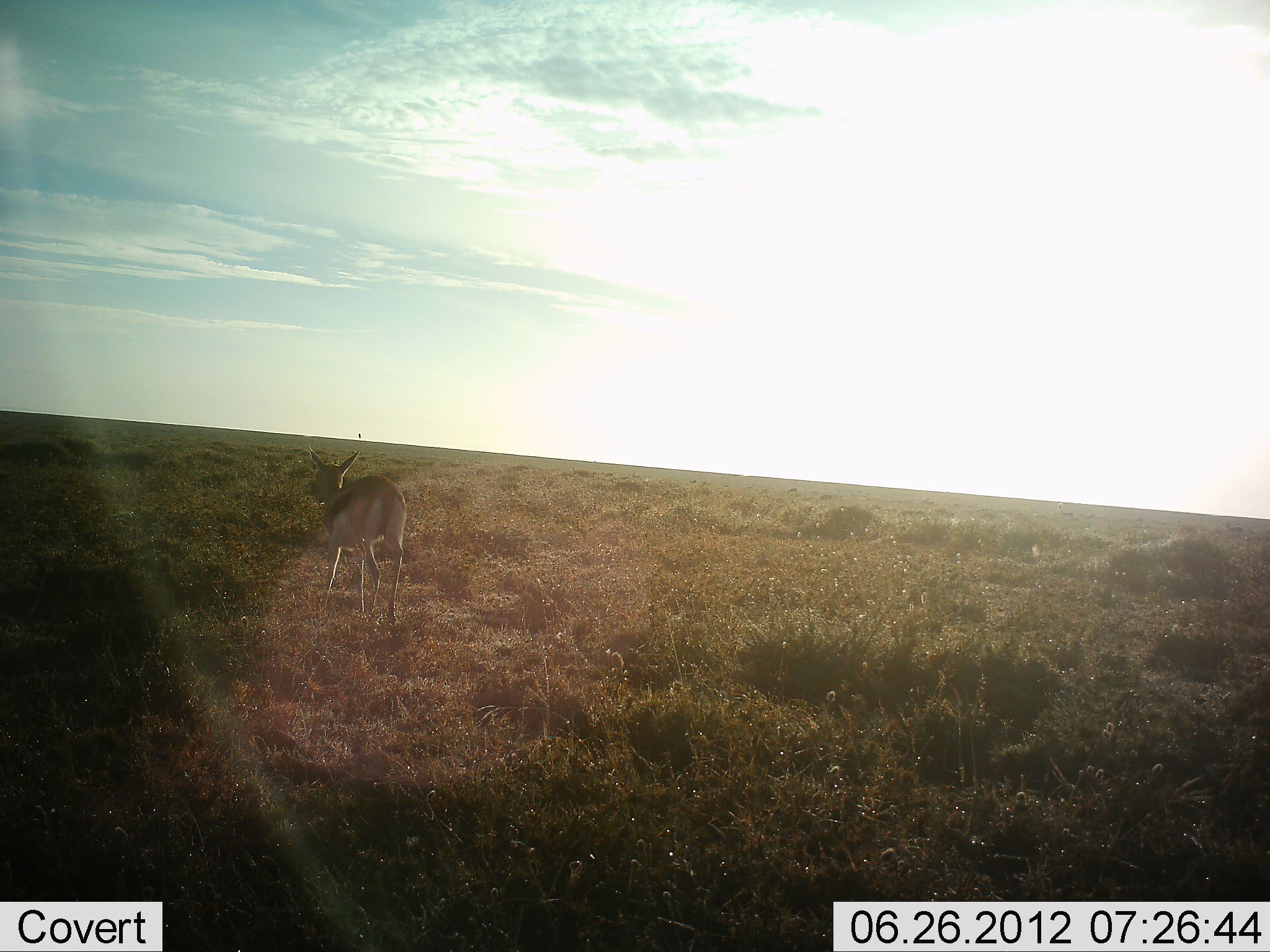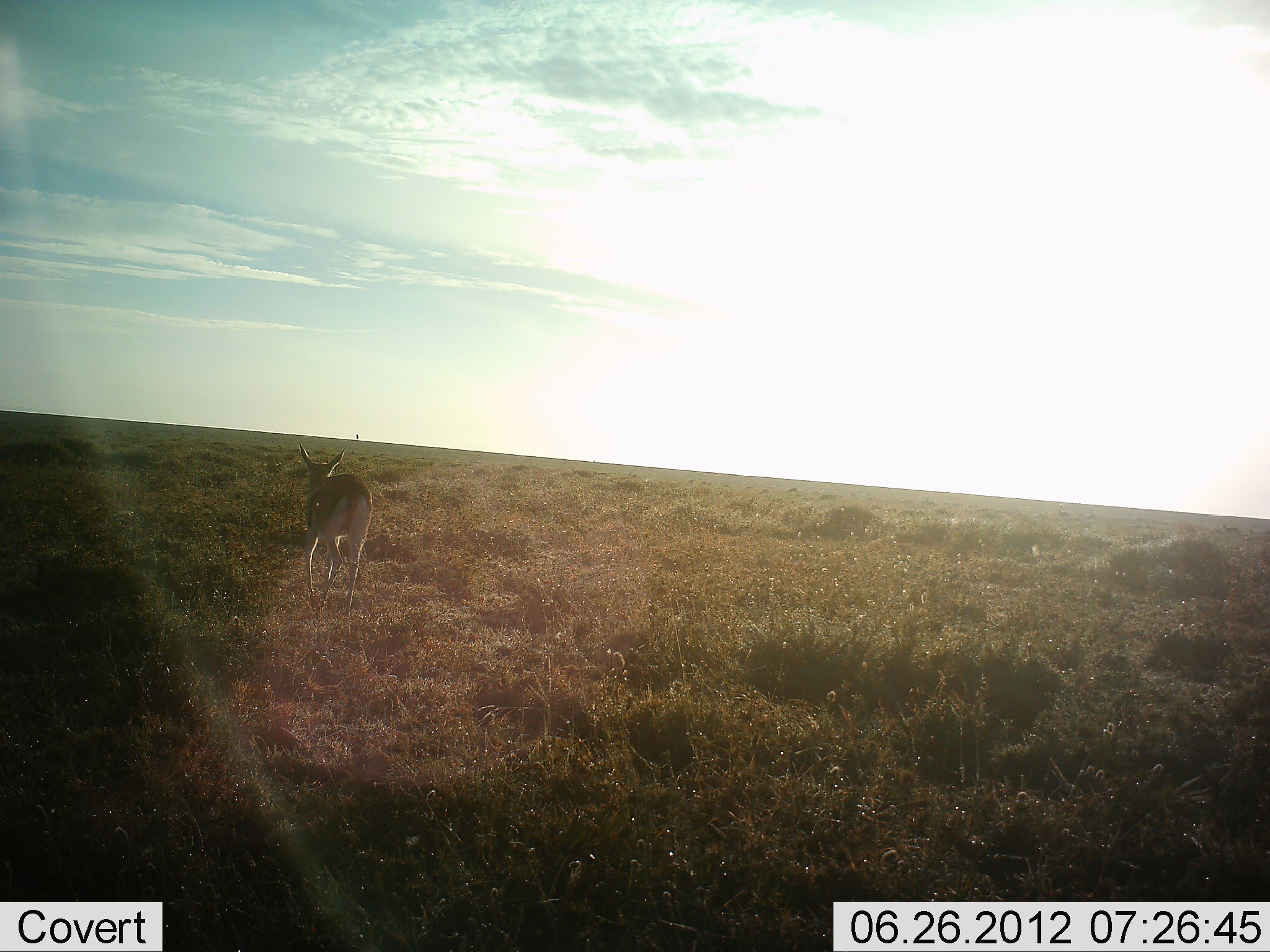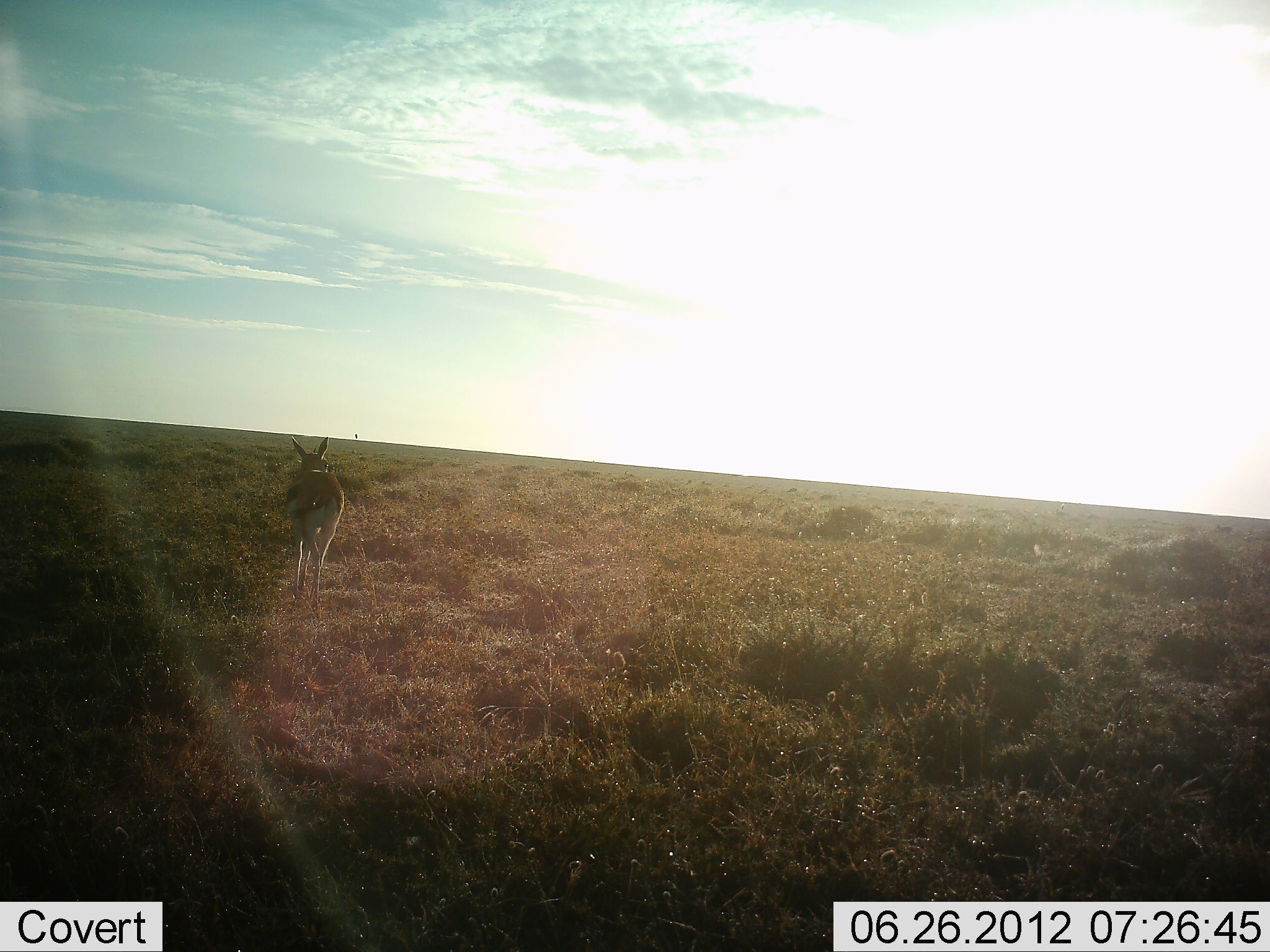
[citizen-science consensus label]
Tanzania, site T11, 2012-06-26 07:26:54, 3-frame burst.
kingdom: Animalia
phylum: Chordata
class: Mammalia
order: Artiodactyla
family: Bovidae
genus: Eudorcas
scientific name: Eudorcas thomsonii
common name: thomson's gazelle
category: gazellethomsons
Gazellethomsons (thomson's gazelle) (Eudorcas thomsonii), count 1. Behavior (volunteer vote fractions): standing 0%, resting 0%, moving 100%, interacting 0%. Young present (vote fraction): 0%. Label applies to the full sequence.